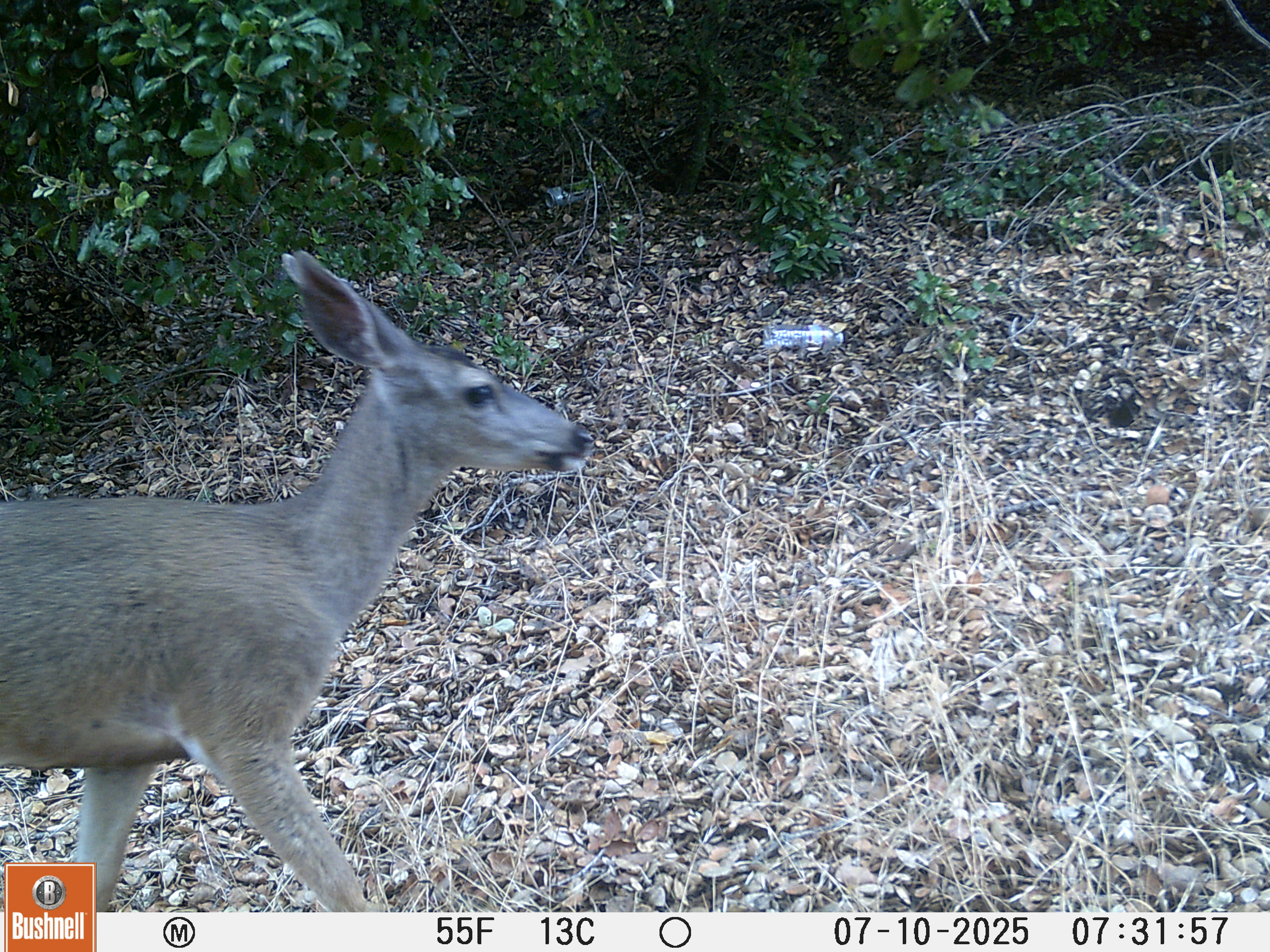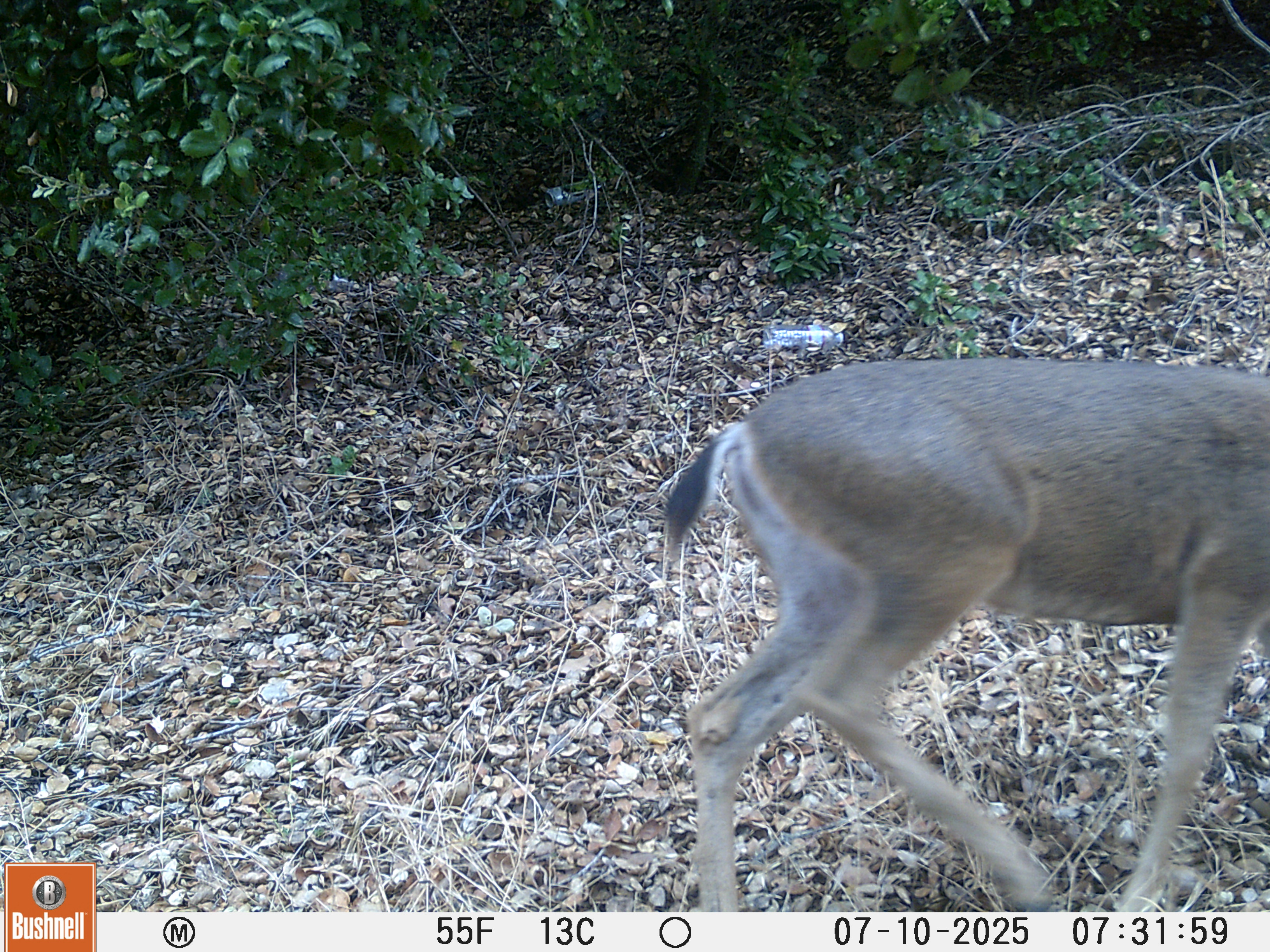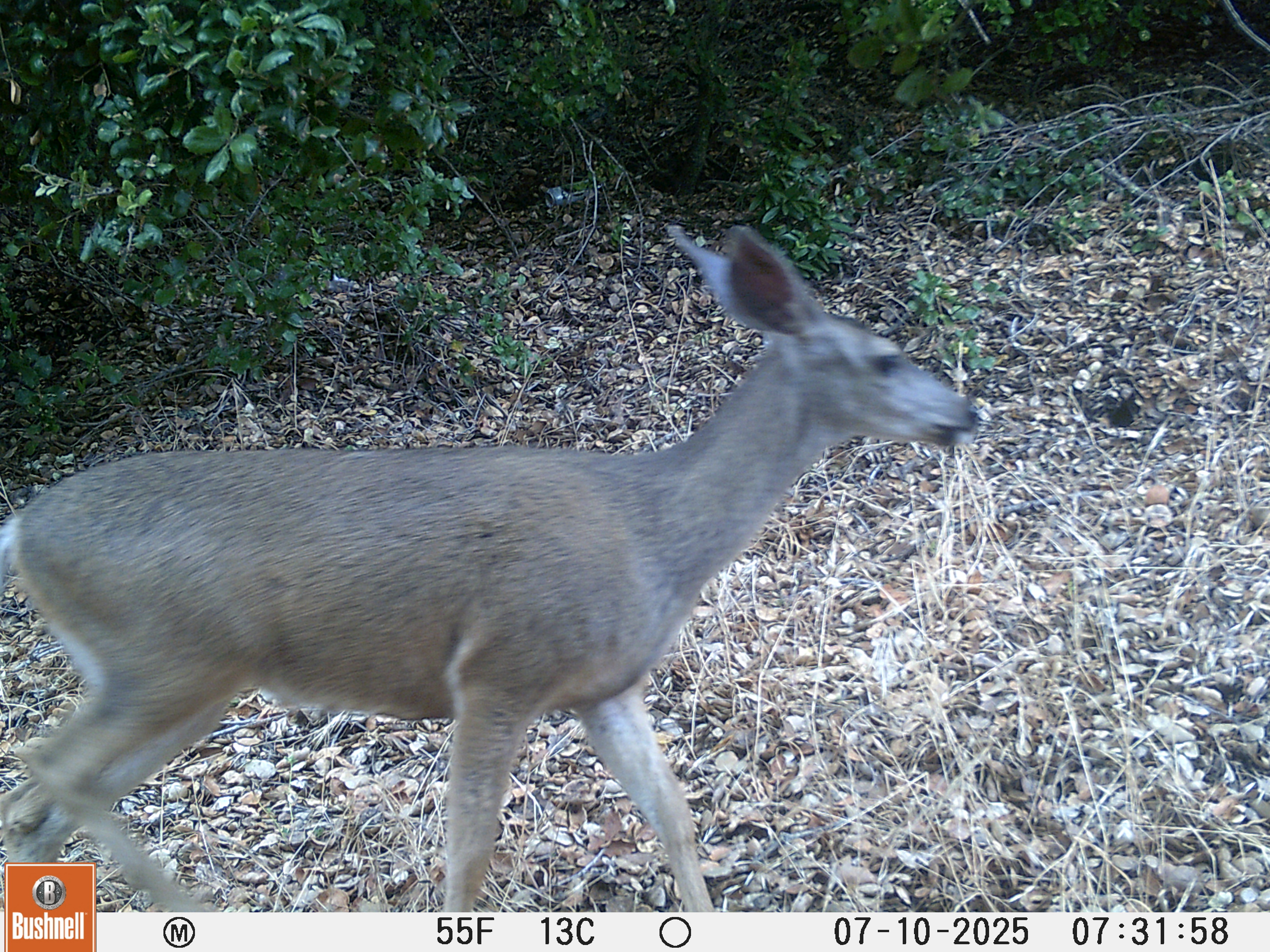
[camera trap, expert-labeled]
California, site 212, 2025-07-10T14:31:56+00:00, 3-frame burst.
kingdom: Animalia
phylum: Chordata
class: Mammalia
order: Artiodactyla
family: Cervidae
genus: Odocoileus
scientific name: Odocoileus hemionus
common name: mule deer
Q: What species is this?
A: Mule deer (Odocoileus hemionus).